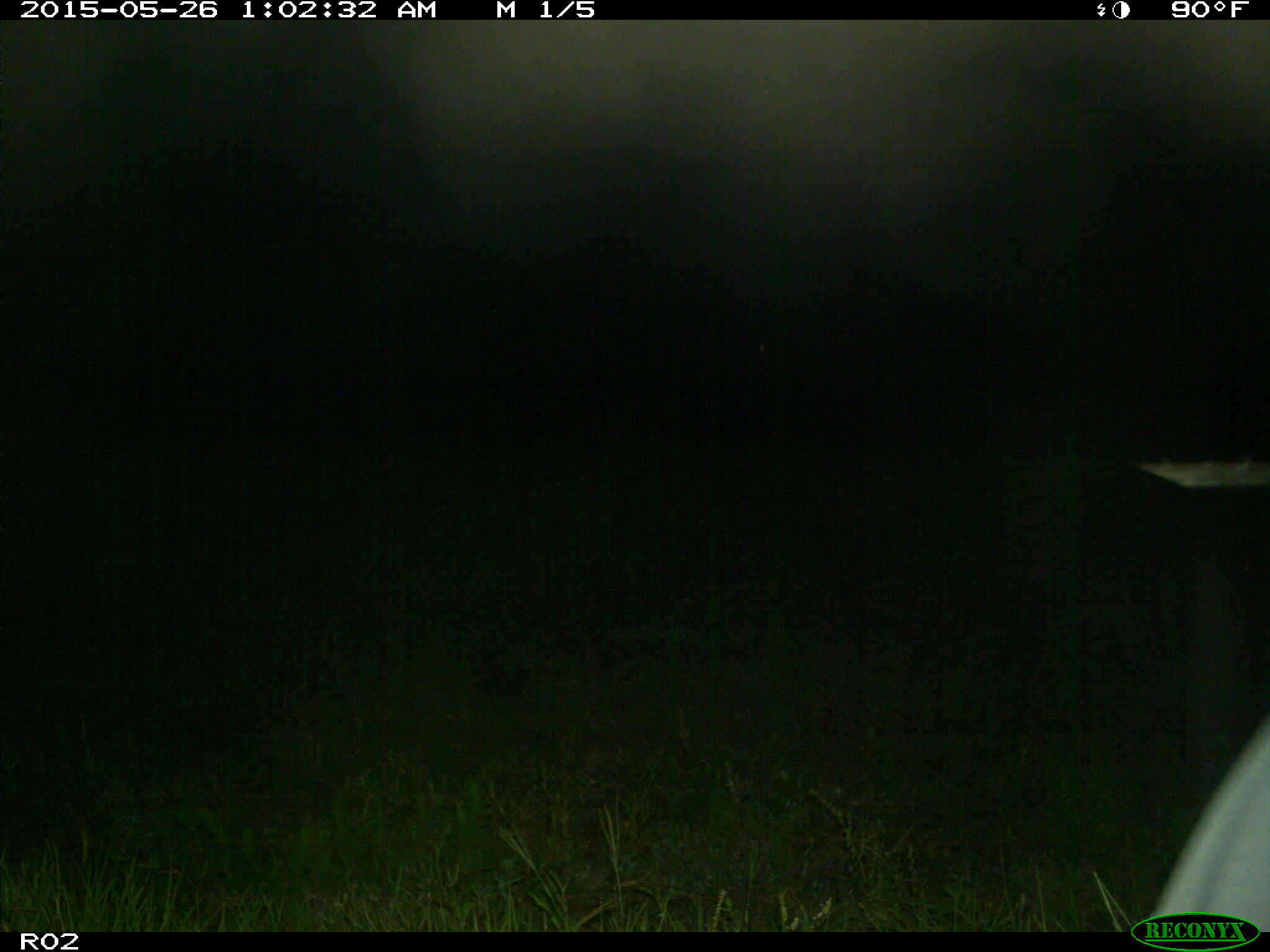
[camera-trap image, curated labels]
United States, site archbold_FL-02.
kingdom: Animalia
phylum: Chordata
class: Mammalia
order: Artiodactyla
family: Bovidae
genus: Bos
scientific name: Bos taurus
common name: domestic cow